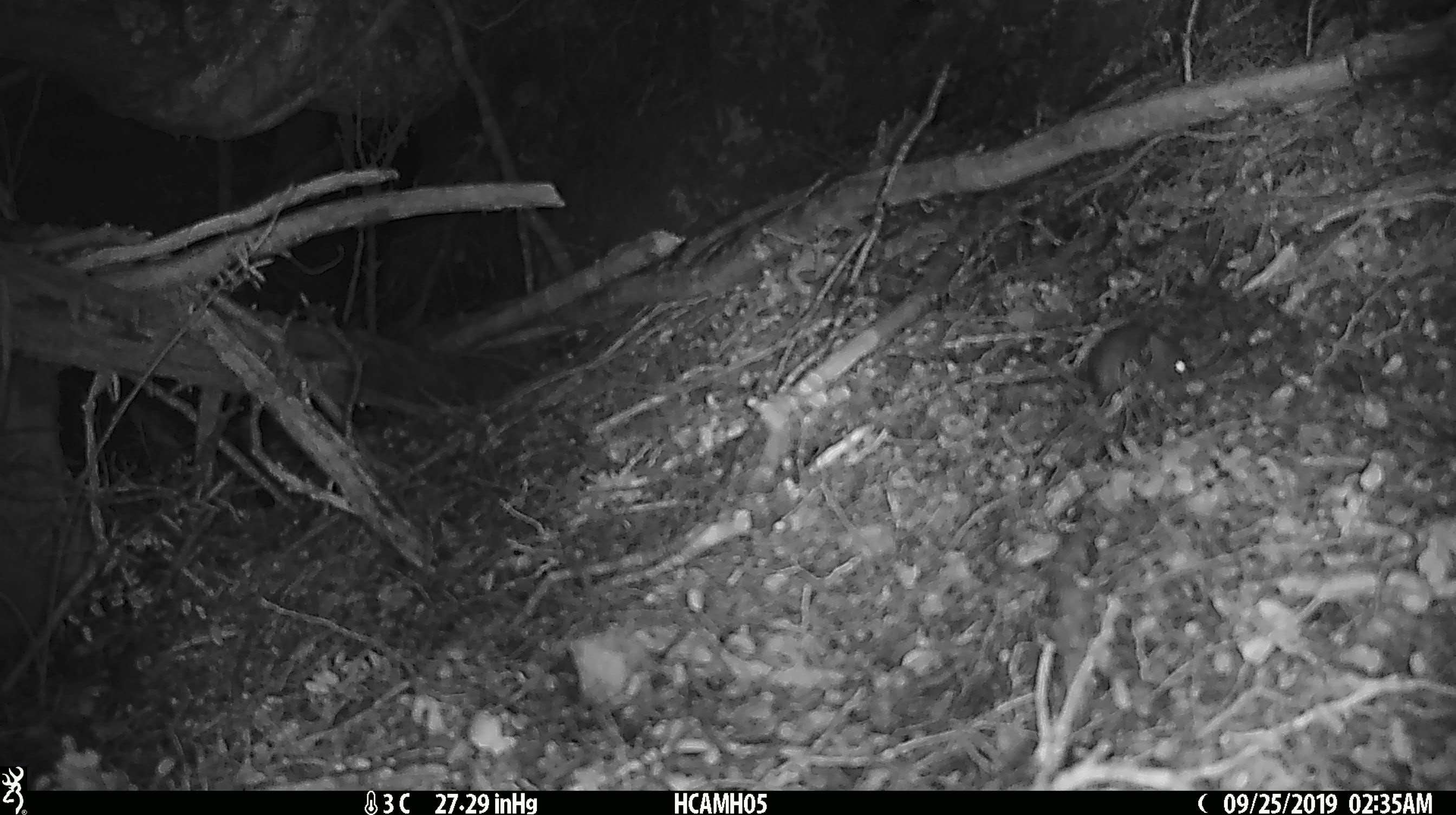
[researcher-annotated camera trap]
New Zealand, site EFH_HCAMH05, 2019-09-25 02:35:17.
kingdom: Animalia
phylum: Chordata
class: Mammalia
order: Rodentia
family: Muridae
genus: Mus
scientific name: Mus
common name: mouse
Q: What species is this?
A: Mouse (Mus).